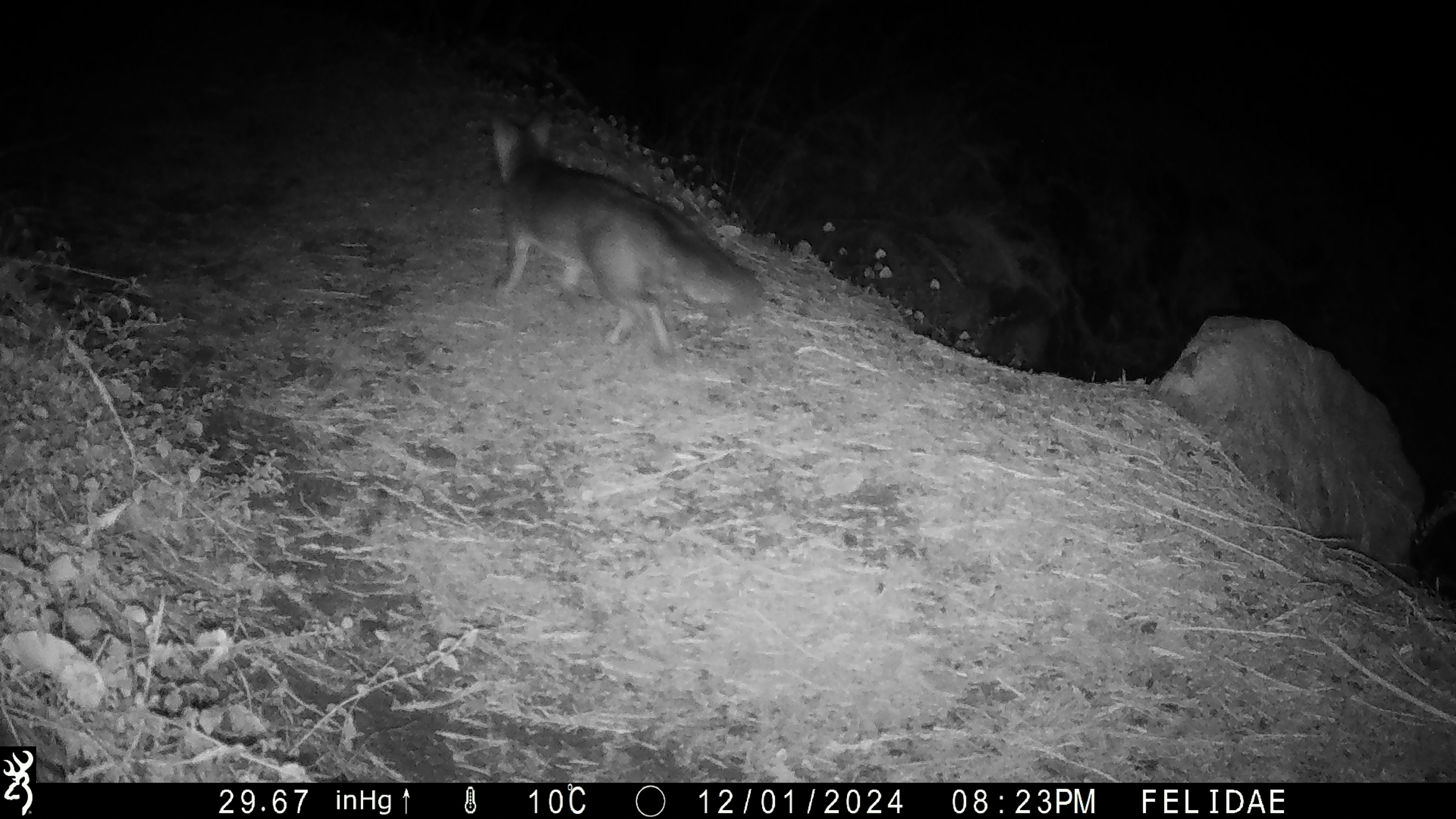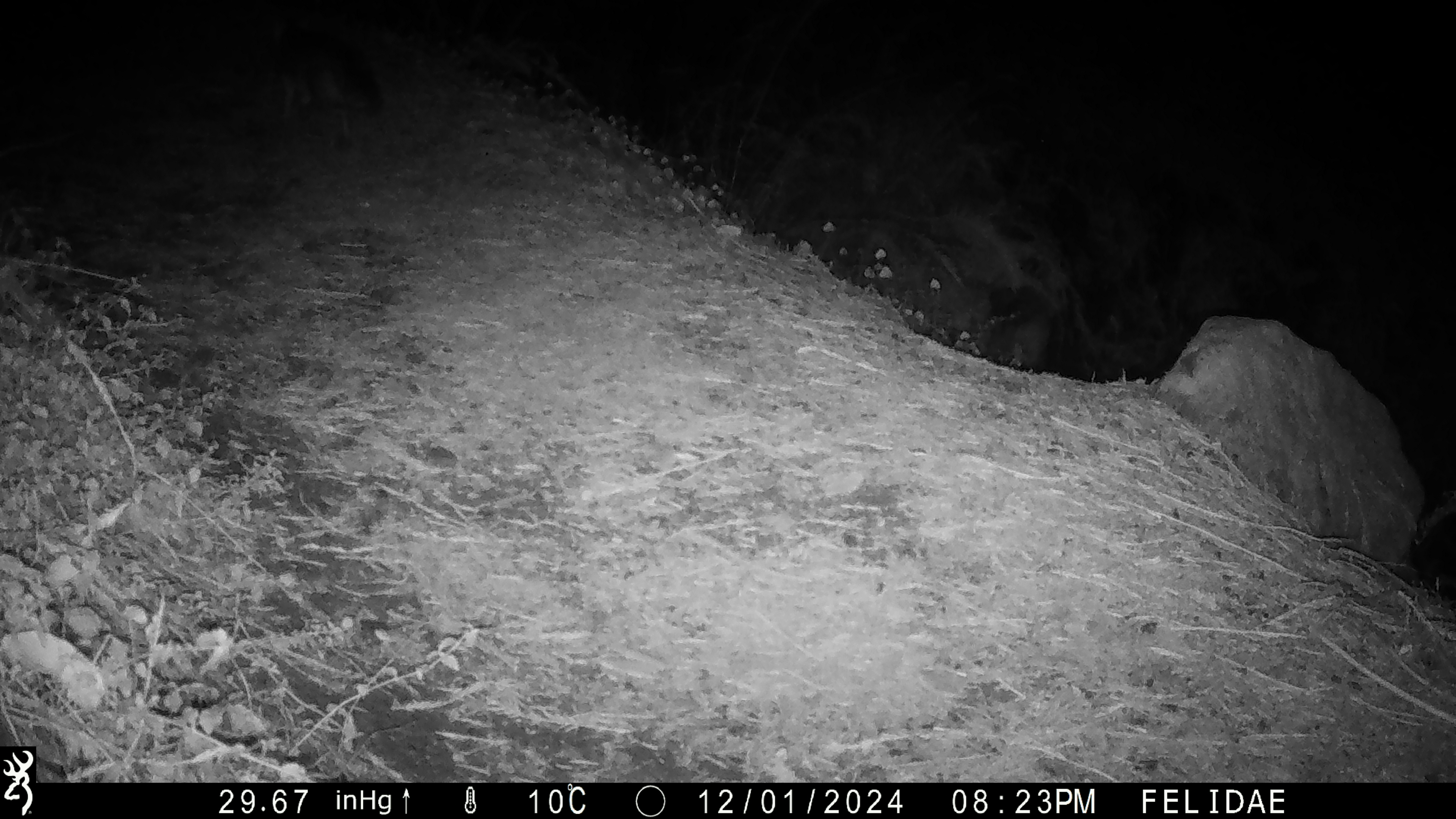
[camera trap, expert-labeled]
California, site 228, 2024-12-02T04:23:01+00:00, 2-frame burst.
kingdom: Animalia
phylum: Chordata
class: Mammalia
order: Carnivora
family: Canidae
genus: Urocyon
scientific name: Urocyon cinereoargenteus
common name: gray fox